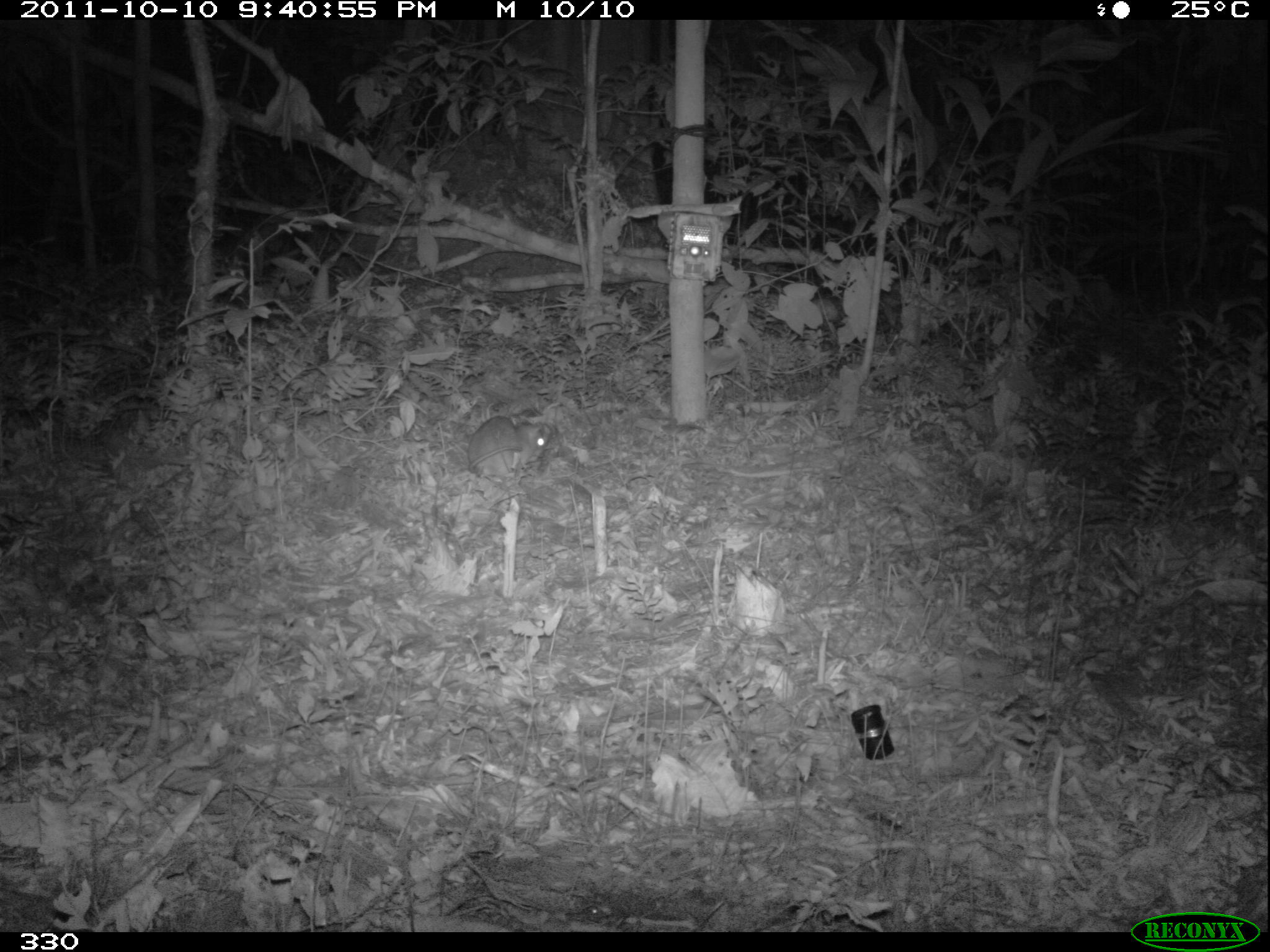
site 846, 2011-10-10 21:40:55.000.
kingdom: Animalia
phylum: Chordata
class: Mammalia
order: Rodentia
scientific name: Rodentia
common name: rodents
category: unknown rodent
Unknown rodent (rodents) (Rodentia).